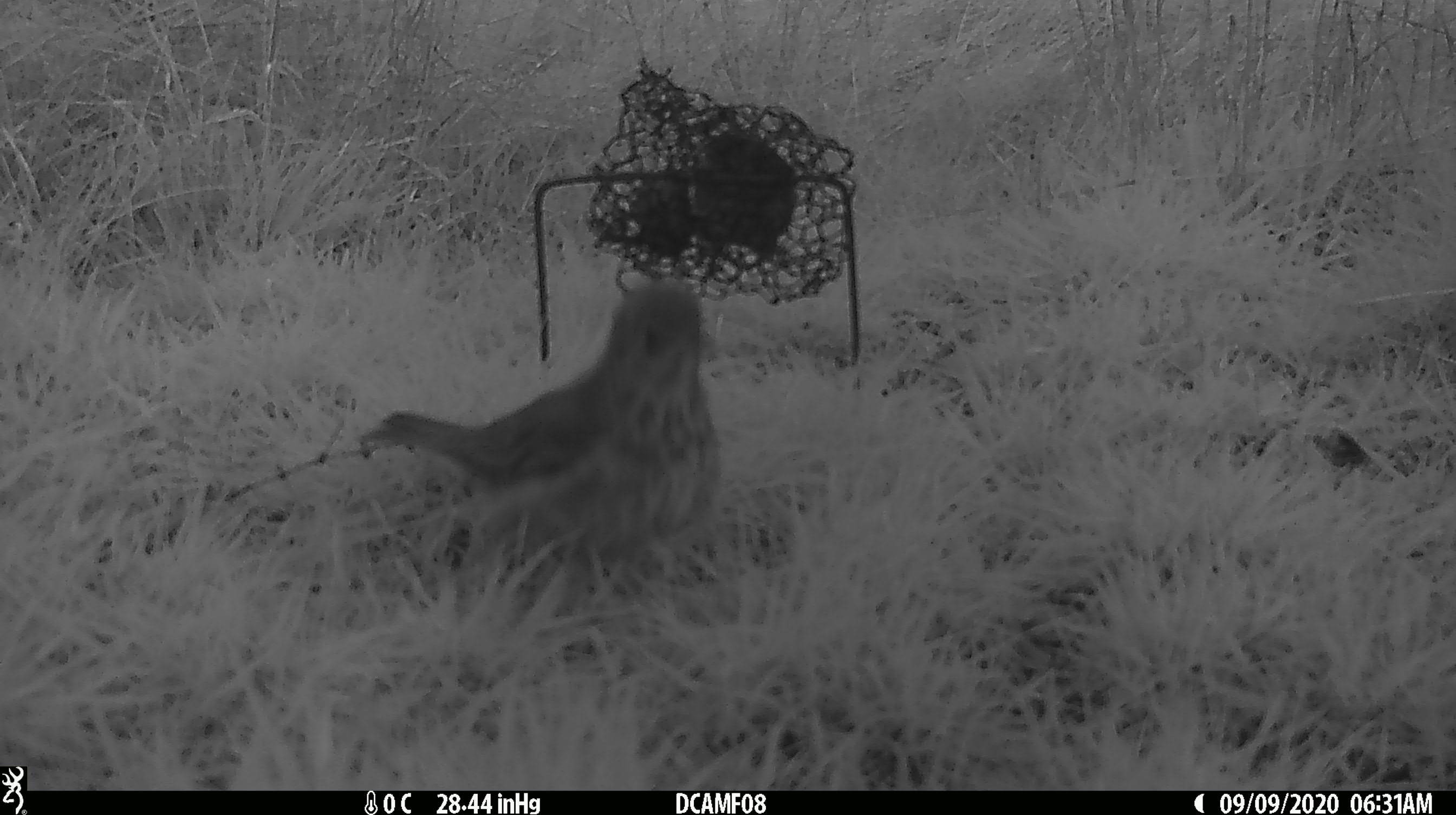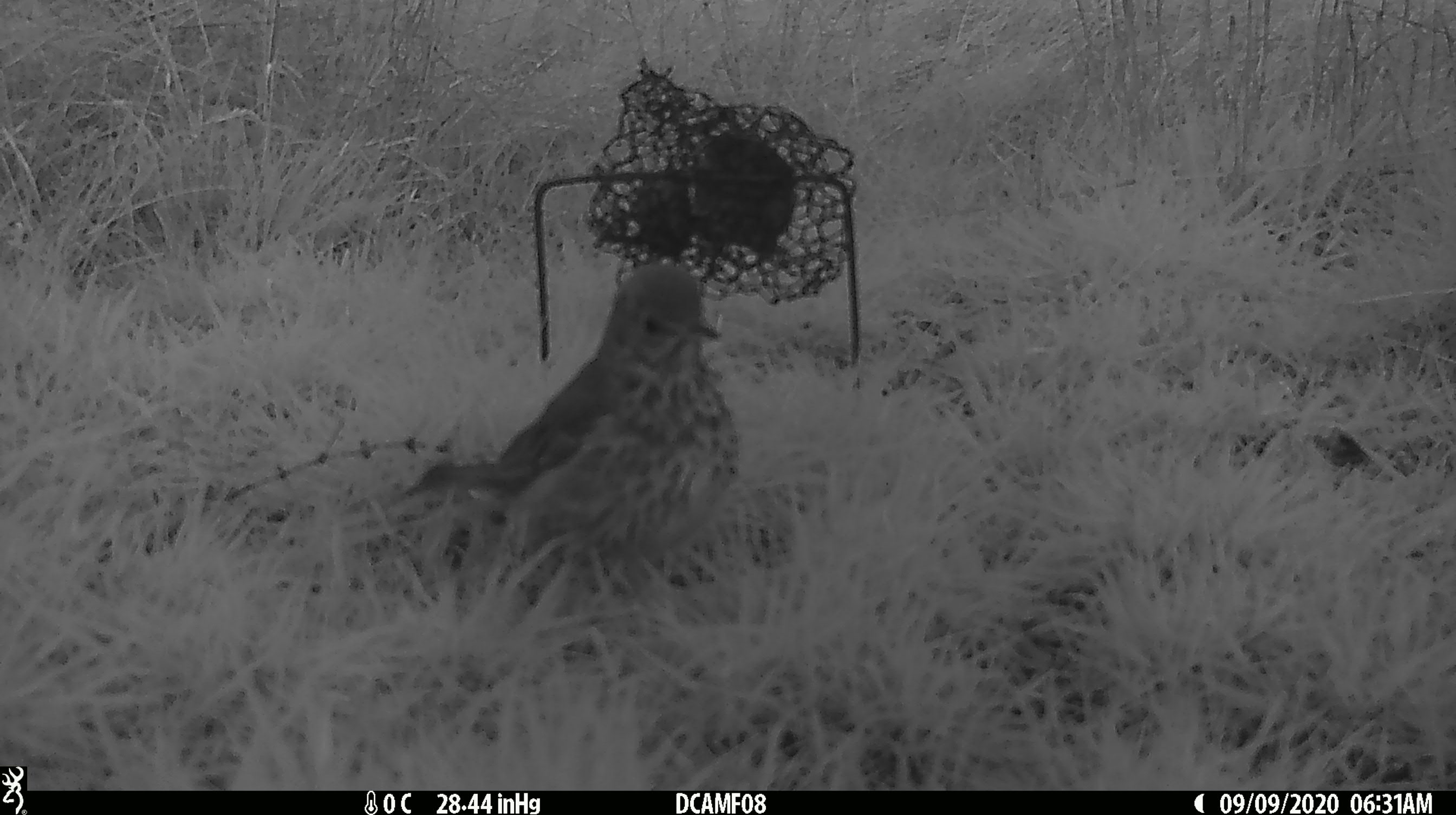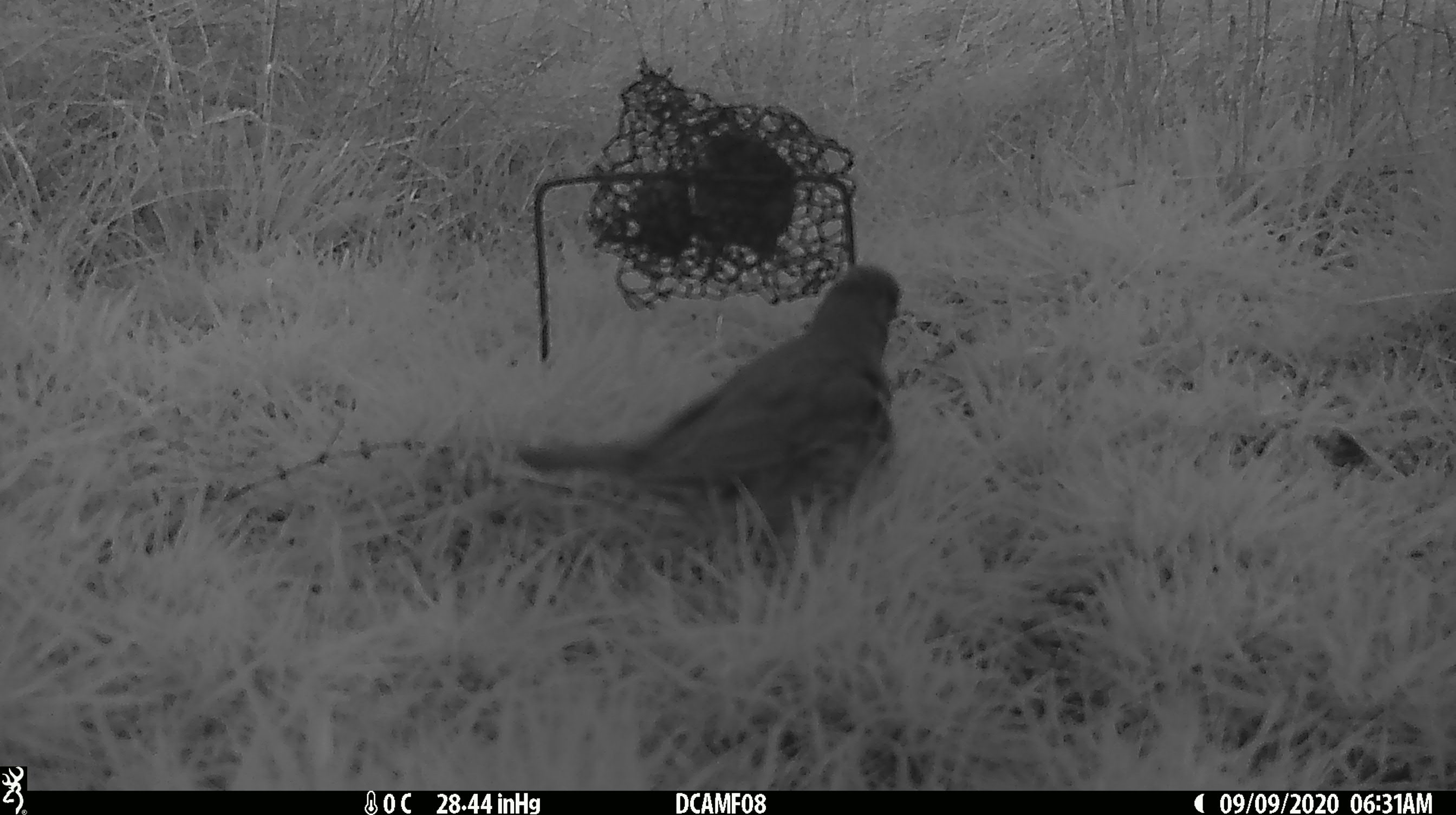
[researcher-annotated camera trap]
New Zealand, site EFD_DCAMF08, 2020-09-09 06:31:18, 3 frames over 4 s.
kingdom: Animalia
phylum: Chordata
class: Aves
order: Passeriformes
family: Turdidae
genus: Turdus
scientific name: Turdus philomelos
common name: song thrush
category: thrush